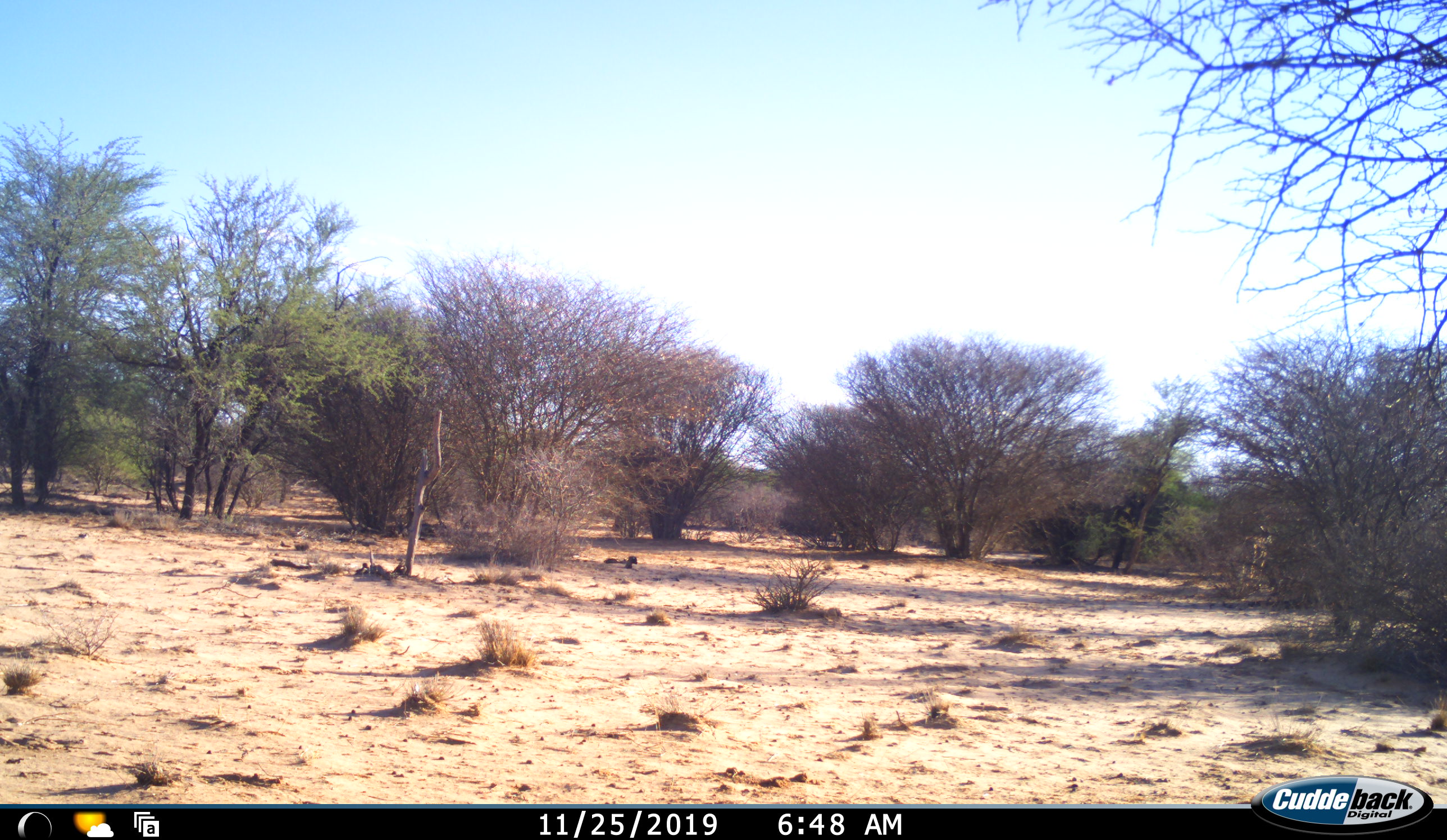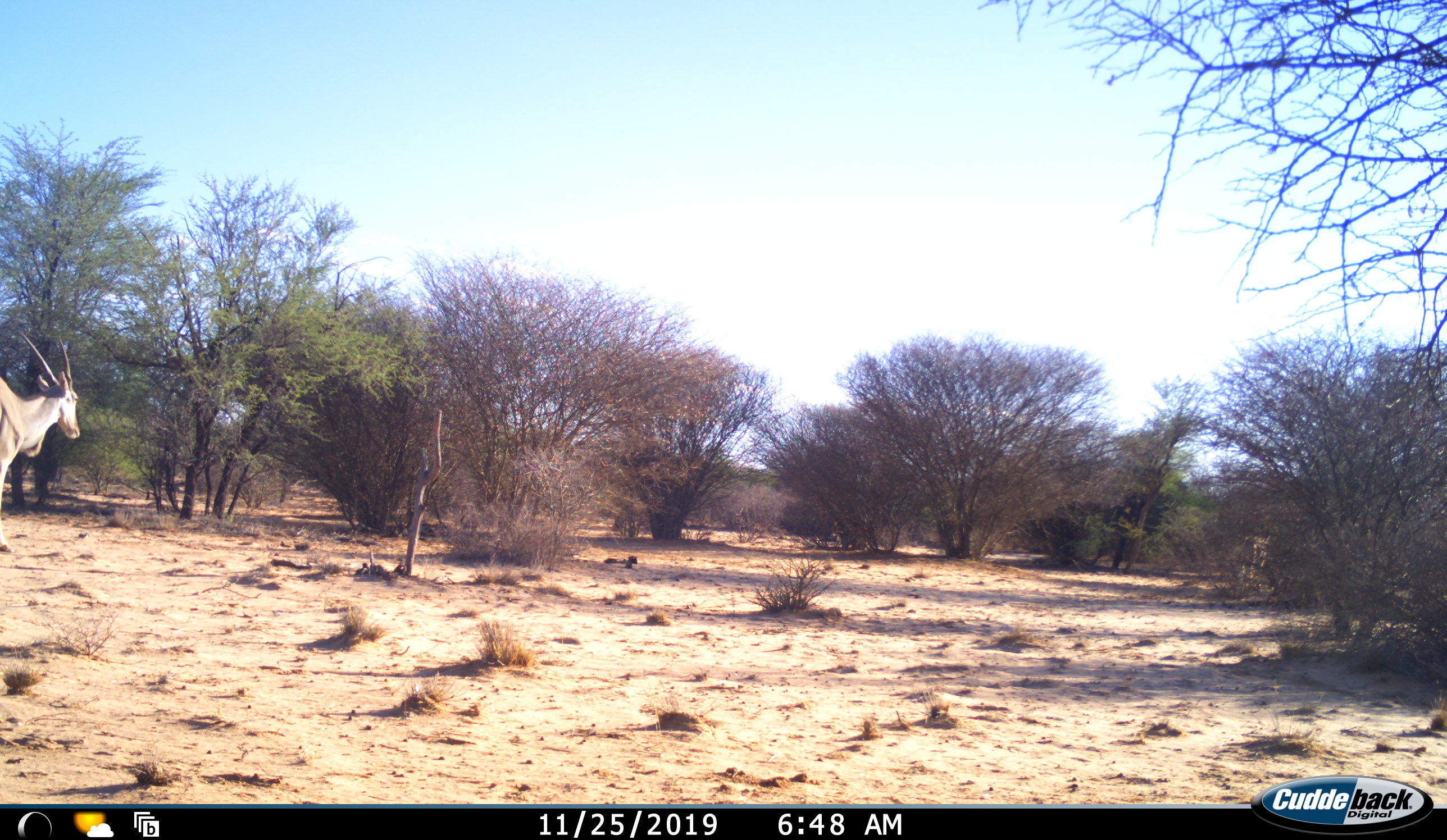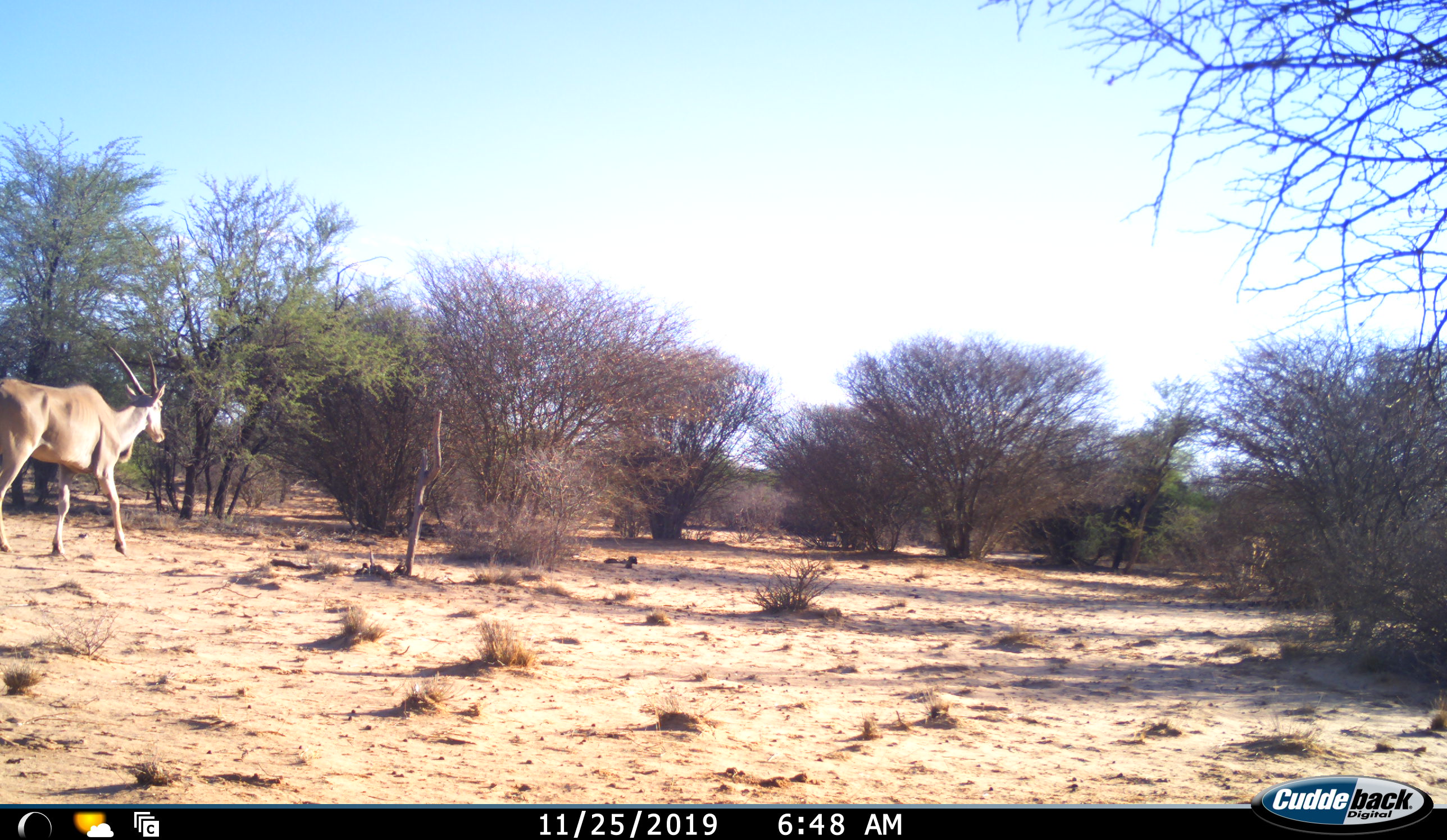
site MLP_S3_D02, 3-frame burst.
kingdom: Animalia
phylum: Chordata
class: Mammalia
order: Artiodactyla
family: Bovidae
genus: Tragelaphus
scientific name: Tragelaphus oryx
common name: eland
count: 1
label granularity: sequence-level